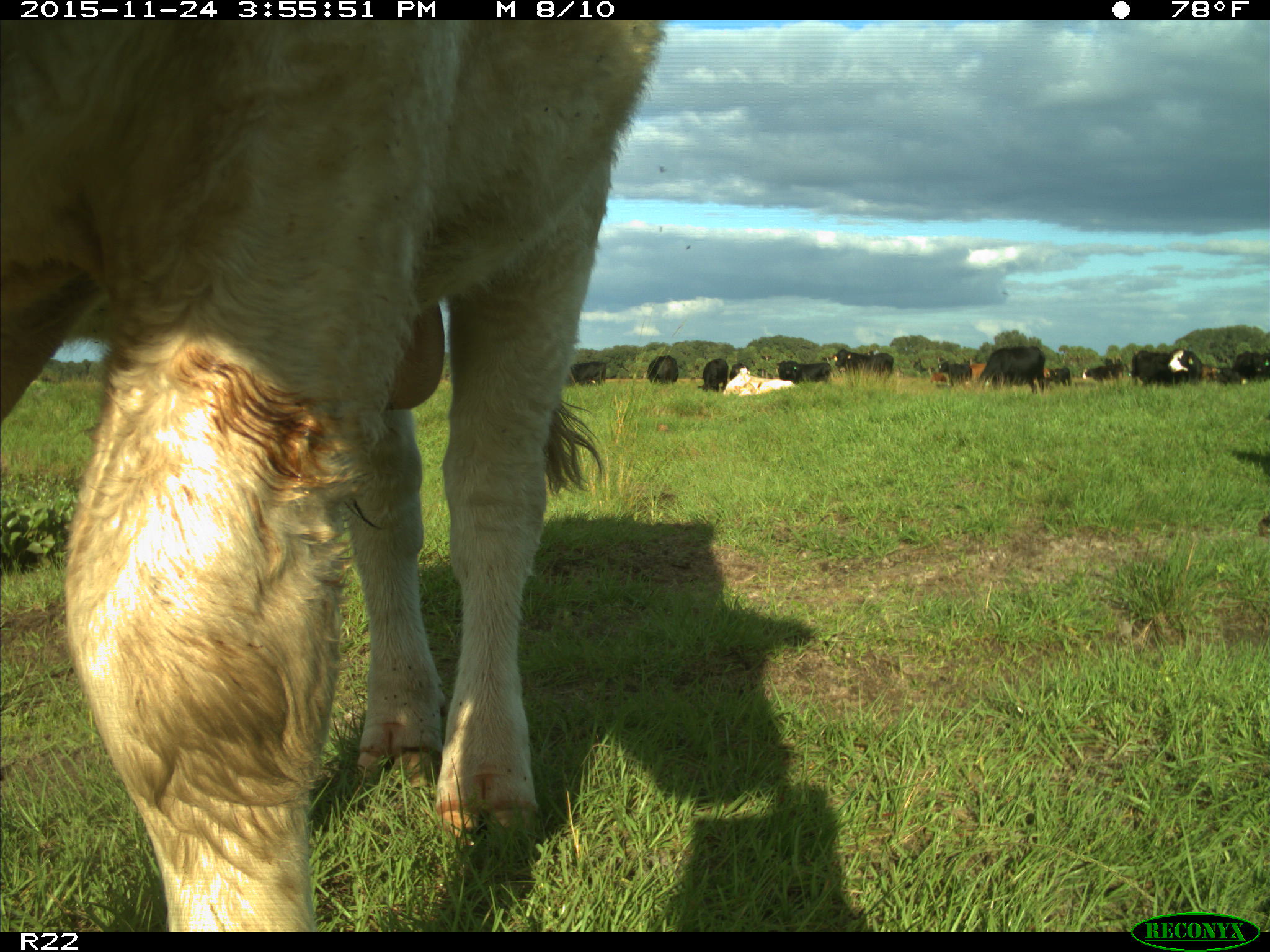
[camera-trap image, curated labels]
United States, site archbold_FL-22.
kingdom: Animalia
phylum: Chordata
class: Mammalia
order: Artiodactyla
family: Bovidae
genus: Bos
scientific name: Bos taurus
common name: domestic cow